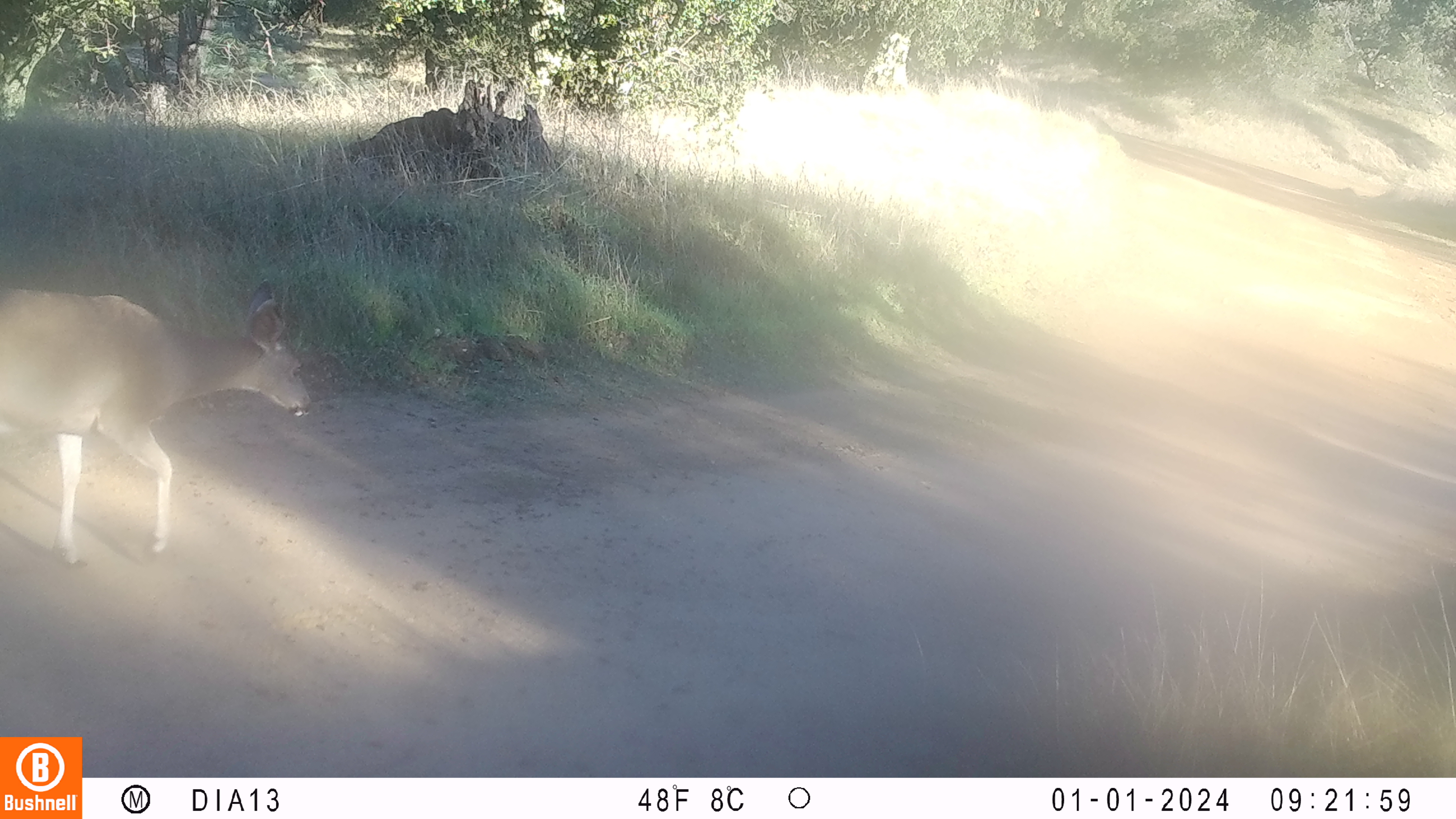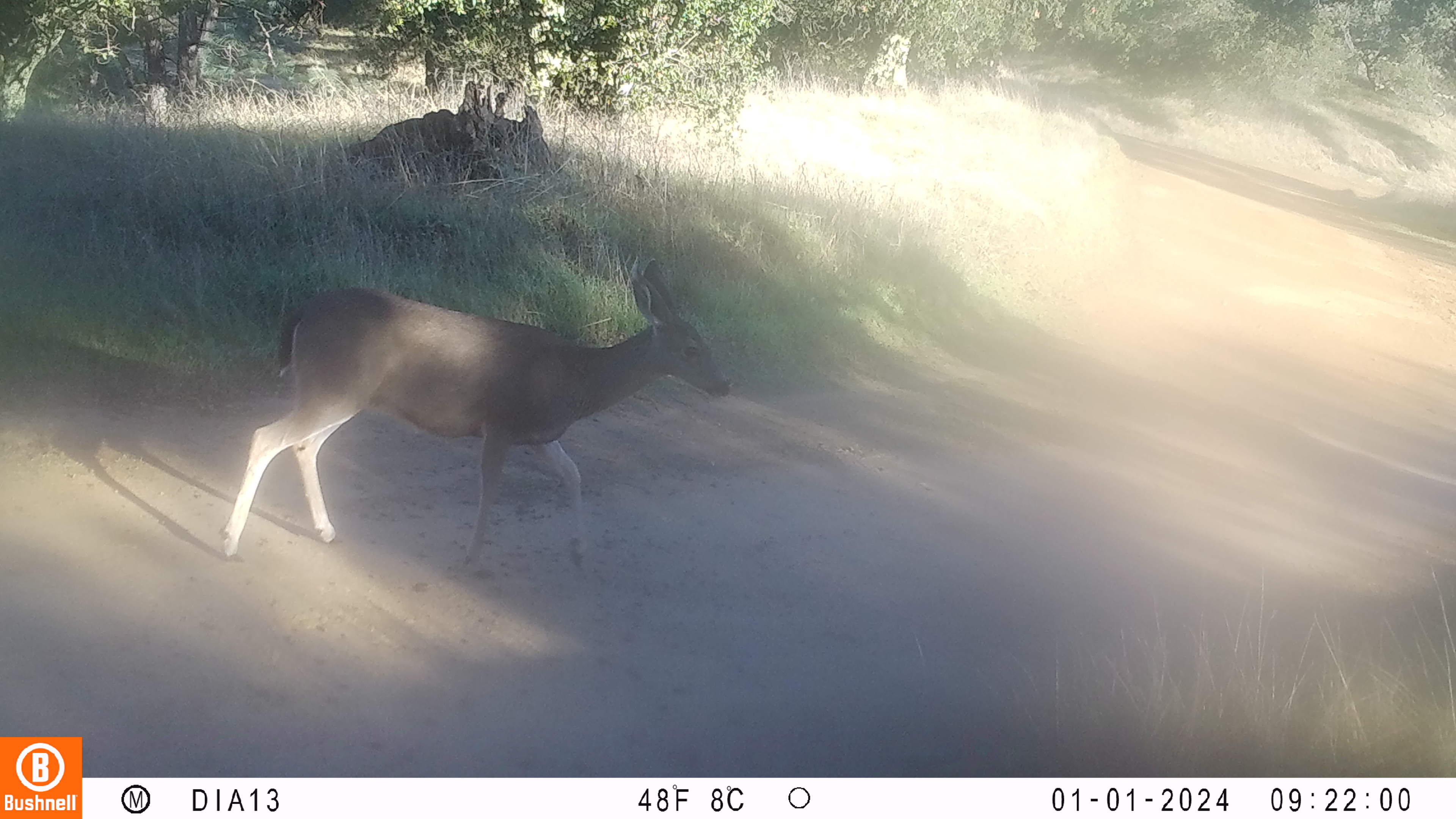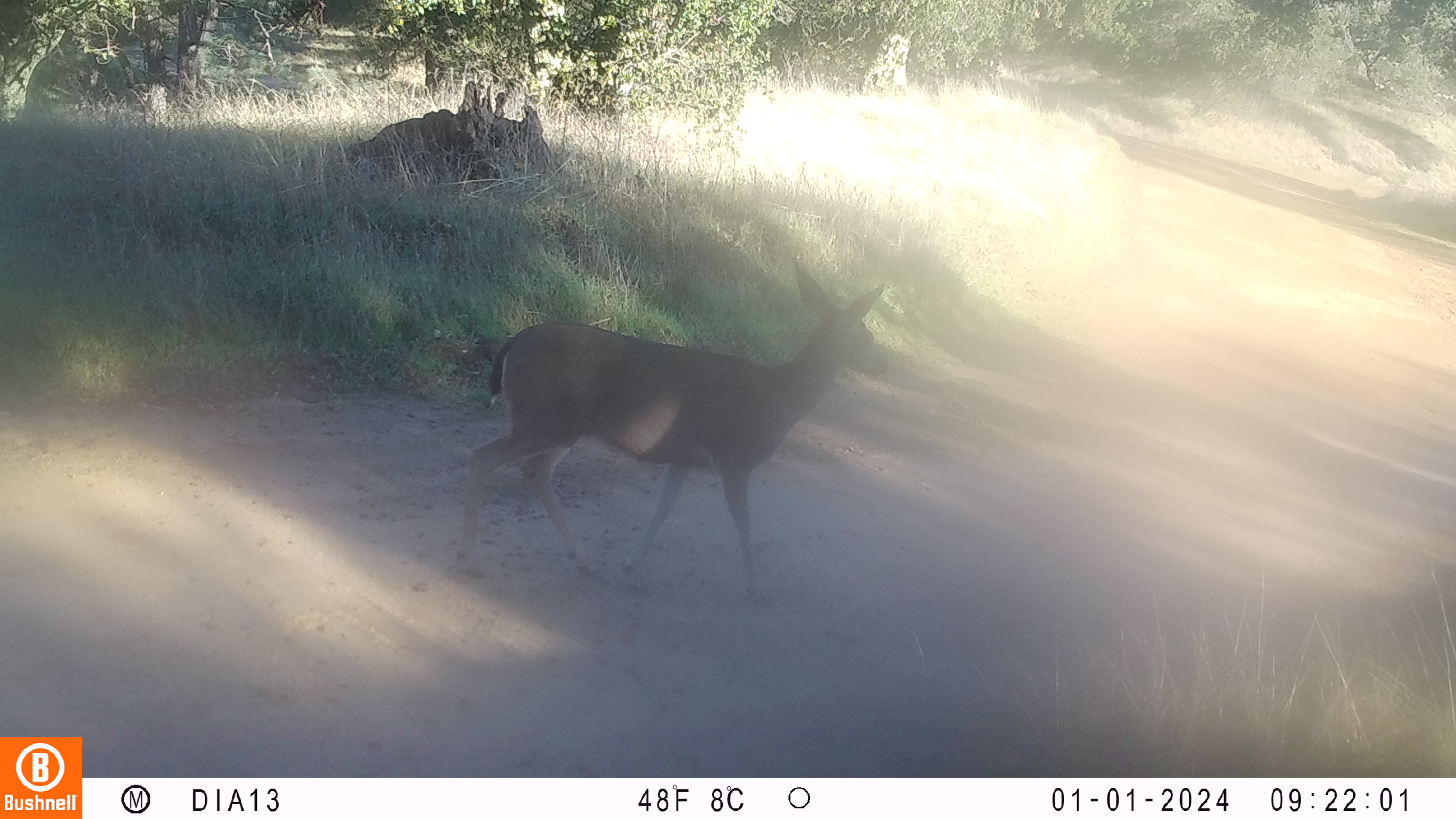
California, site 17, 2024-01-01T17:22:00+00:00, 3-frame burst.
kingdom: Animalia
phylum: Chordata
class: Mammalia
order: Artiodactyla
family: Cervidae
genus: Odocoileus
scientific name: Odocoileus hemionus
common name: mule deer